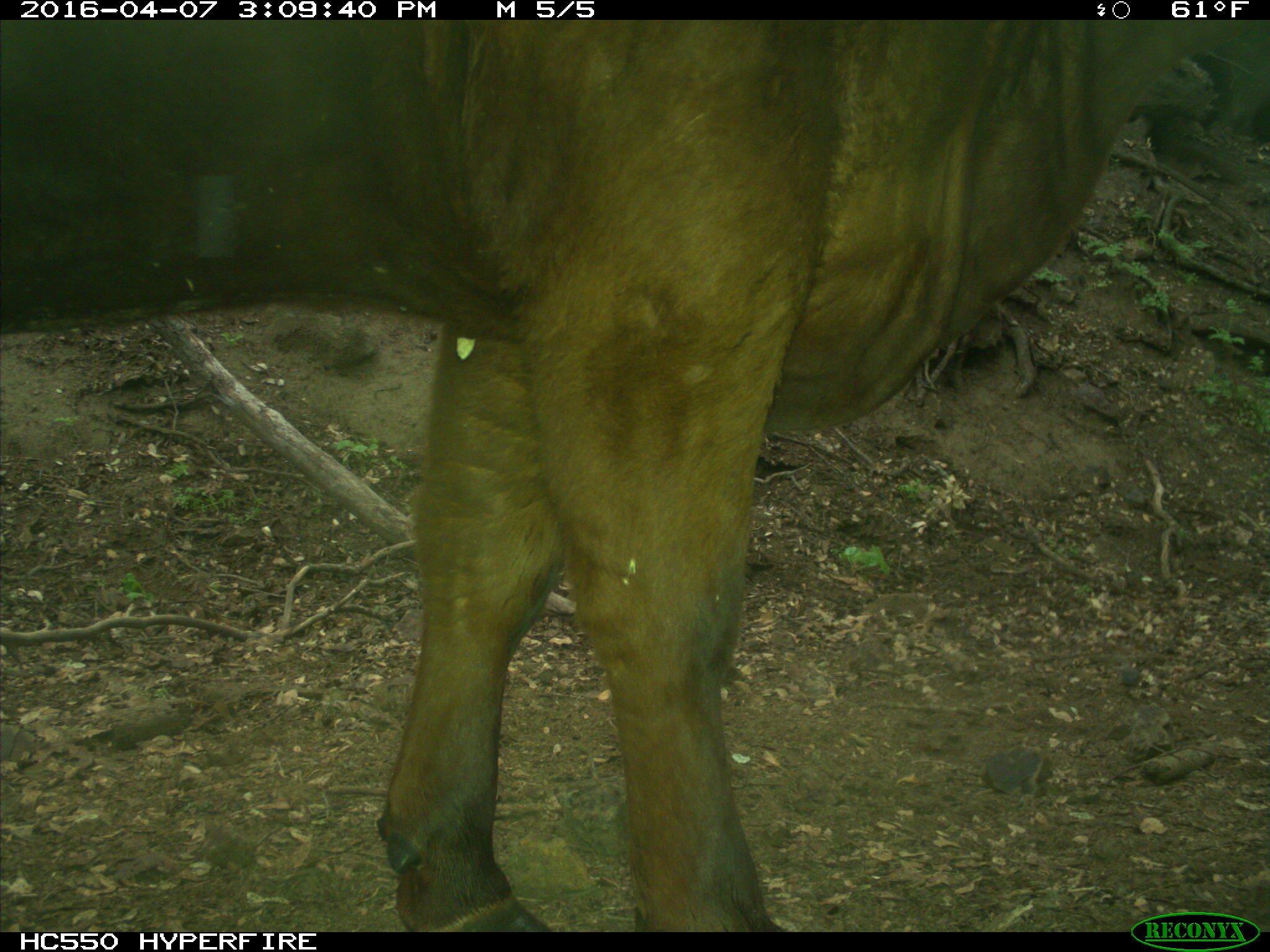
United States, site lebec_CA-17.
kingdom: Animalia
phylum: Chordata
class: Mammalia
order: Artiodactyla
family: Bovidae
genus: Bos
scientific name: Bos taurus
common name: domestic cow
Bos taurus (domestic cow).